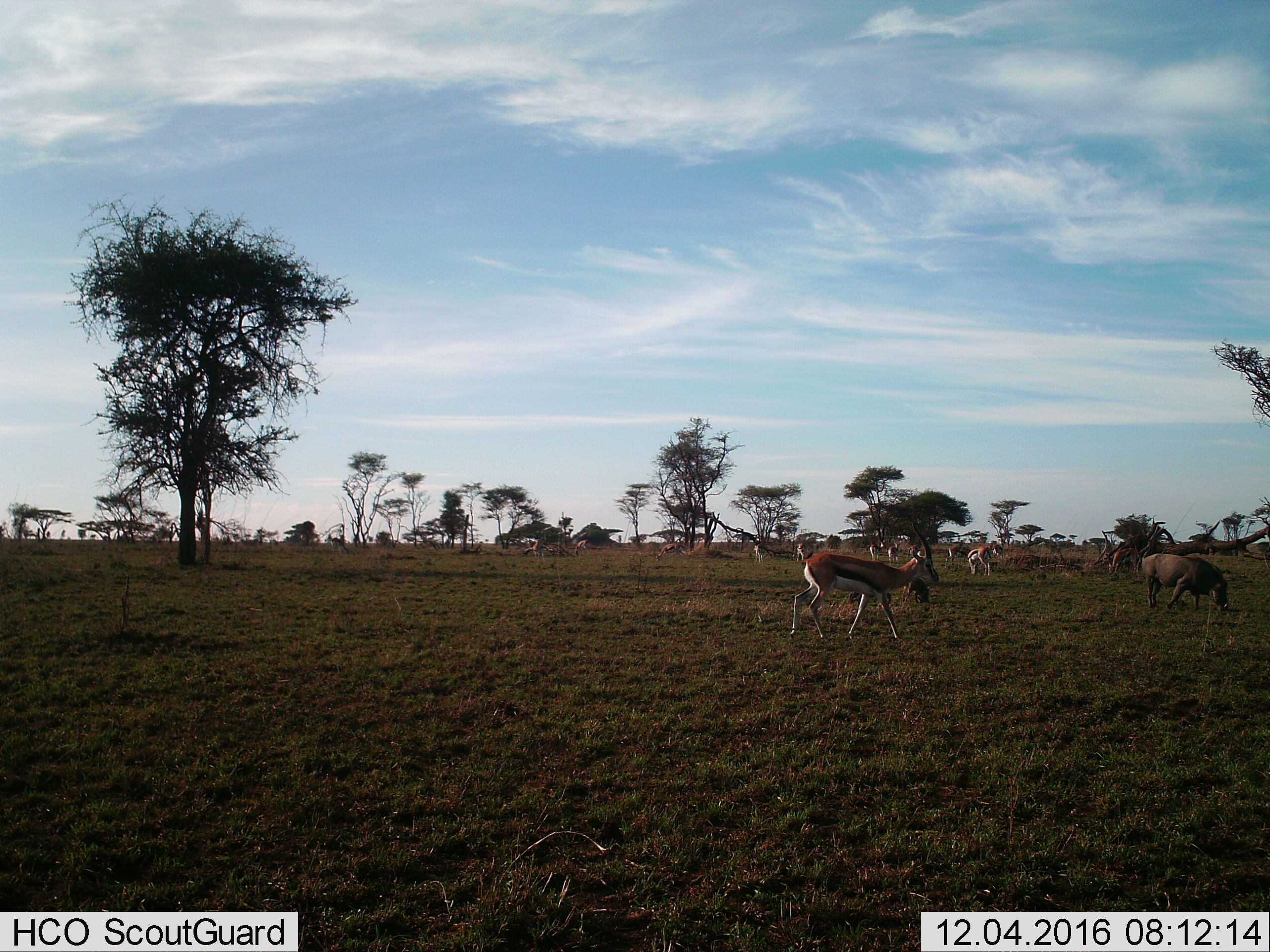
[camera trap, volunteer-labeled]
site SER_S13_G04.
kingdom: Animalia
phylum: Chordata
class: Mammalia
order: Artiodactyla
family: Bovidae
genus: Eudorcas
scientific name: Eudorcas thomsonii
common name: thomson's gazelle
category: gazellethomsons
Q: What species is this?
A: Gazellethomsons (thomson's gazelle) (Eudorcas thomsonii).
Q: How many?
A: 11-50.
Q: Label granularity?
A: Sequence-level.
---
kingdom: Animalia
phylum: Chordata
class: Mammalia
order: Artiodactyla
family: Suidae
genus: Phacochoerus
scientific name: Phacochoerus africanus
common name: warthog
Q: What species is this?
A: Warthog (Phacochoerus africanus).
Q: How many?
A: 1.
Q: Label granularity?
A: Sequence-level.